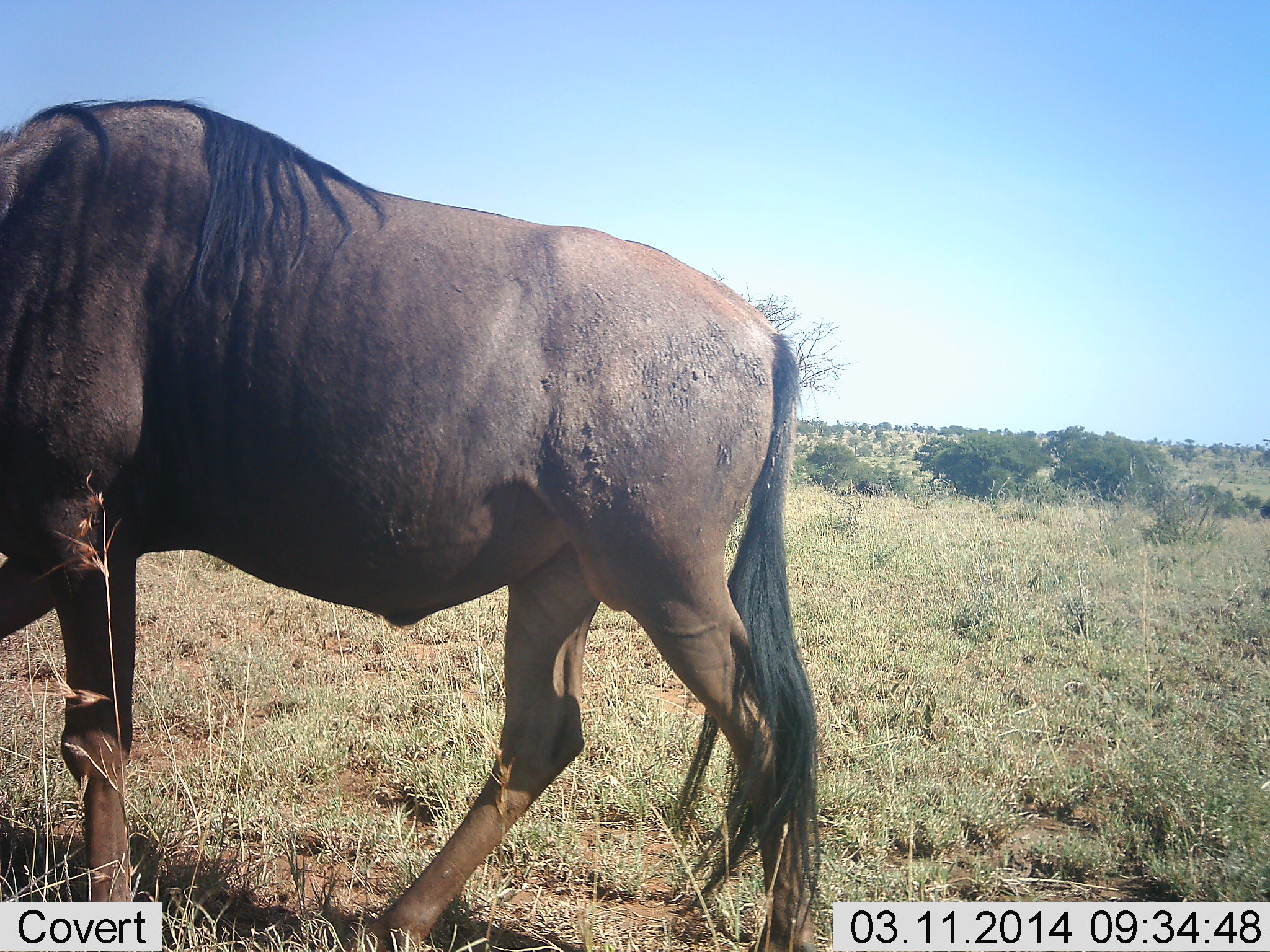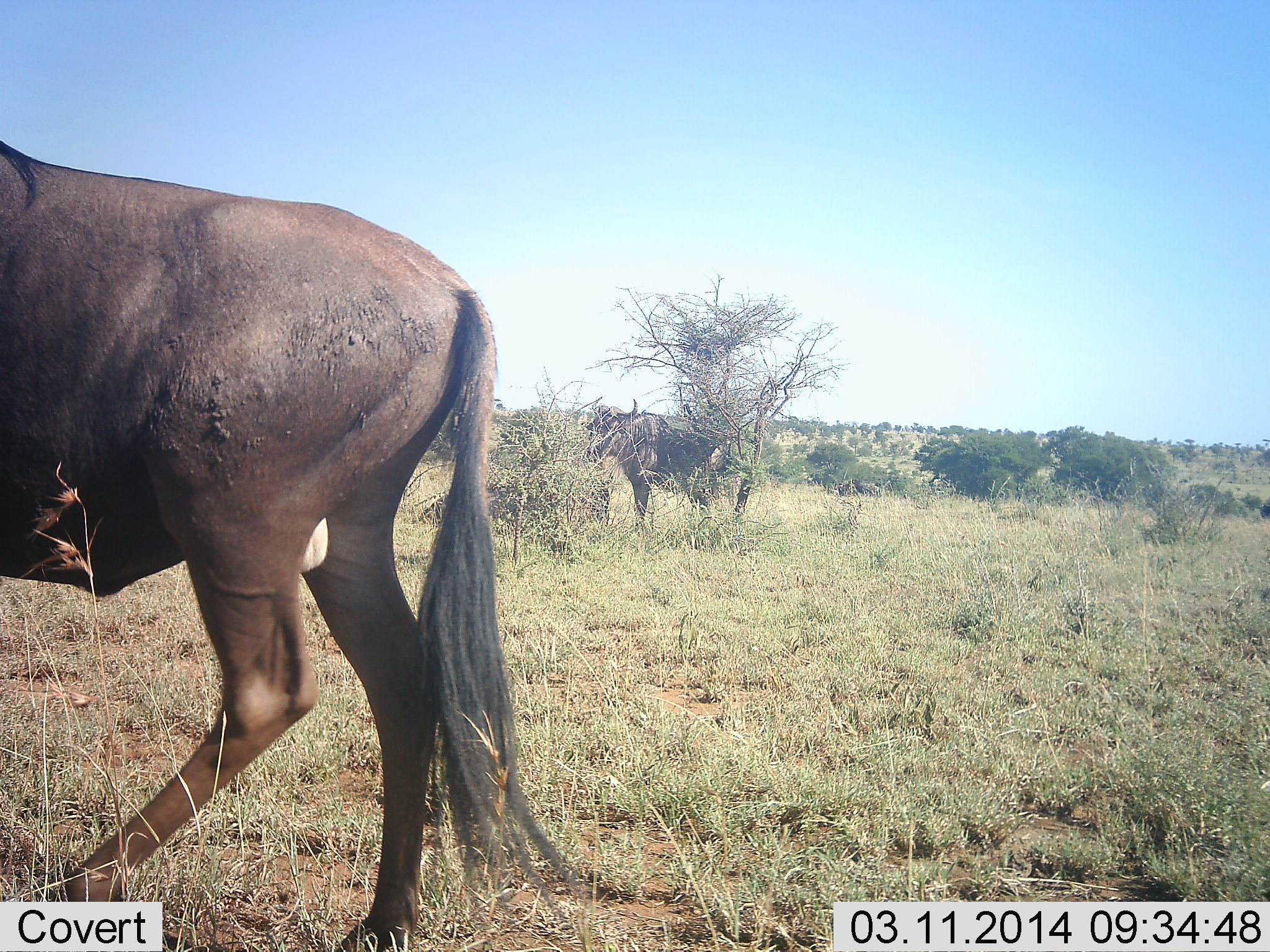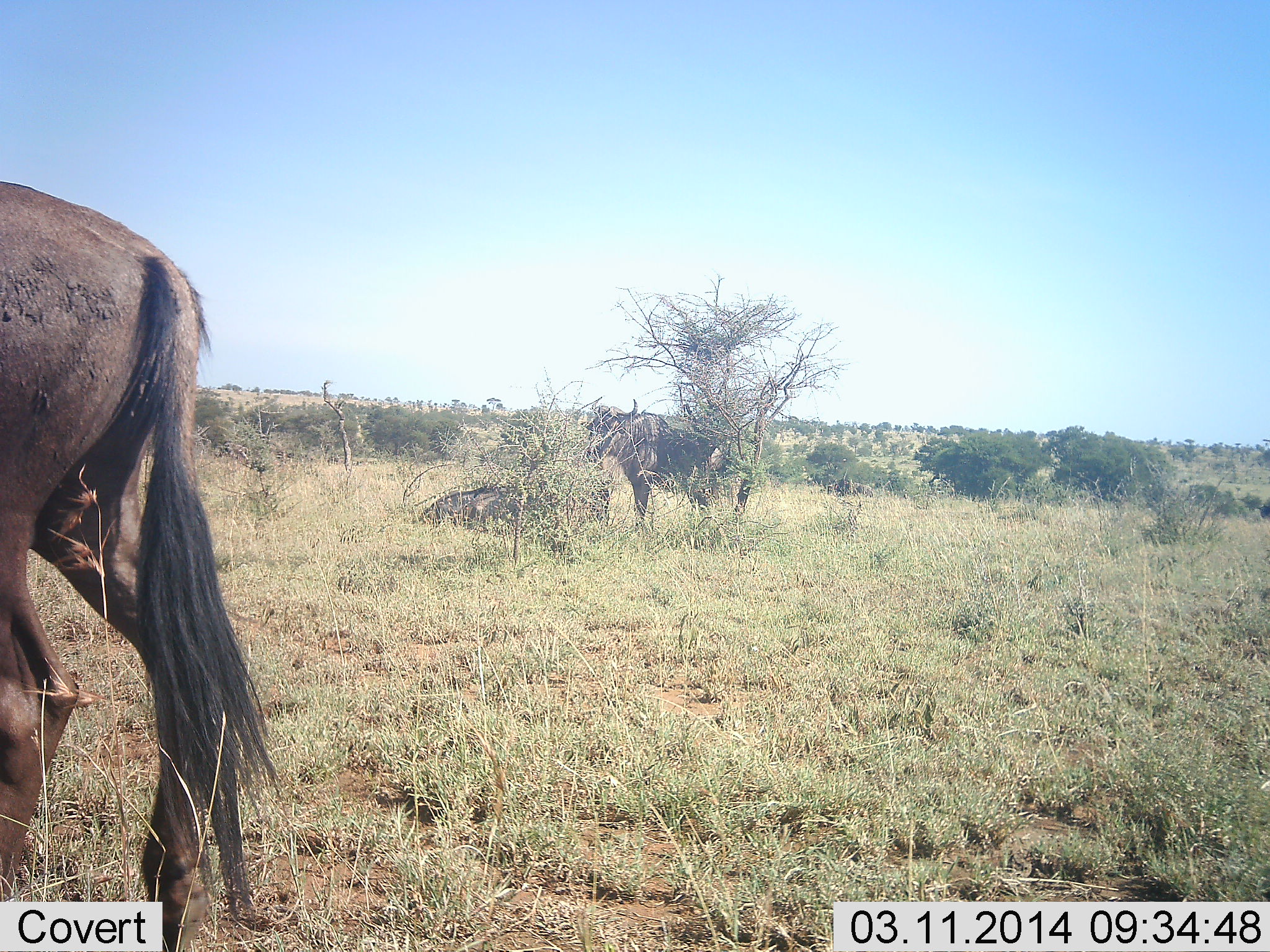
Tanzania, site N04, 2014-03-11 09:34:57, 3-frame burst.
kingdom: Animalia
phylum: Chordata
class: Mammalia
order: Artiodactyla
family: Bovidae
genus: Connochaetes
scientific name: Connochaetes taurinus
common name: blue wildebeest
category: wildebeest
Wildebeest (blue wildebeest) (Connochaetes taurinus), count 2. Behavior (volunteer vote fractions): standing 40%, resting 0%, moving 90%, interacting 0%. Young present (vote fraction): 0%. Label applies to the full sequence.